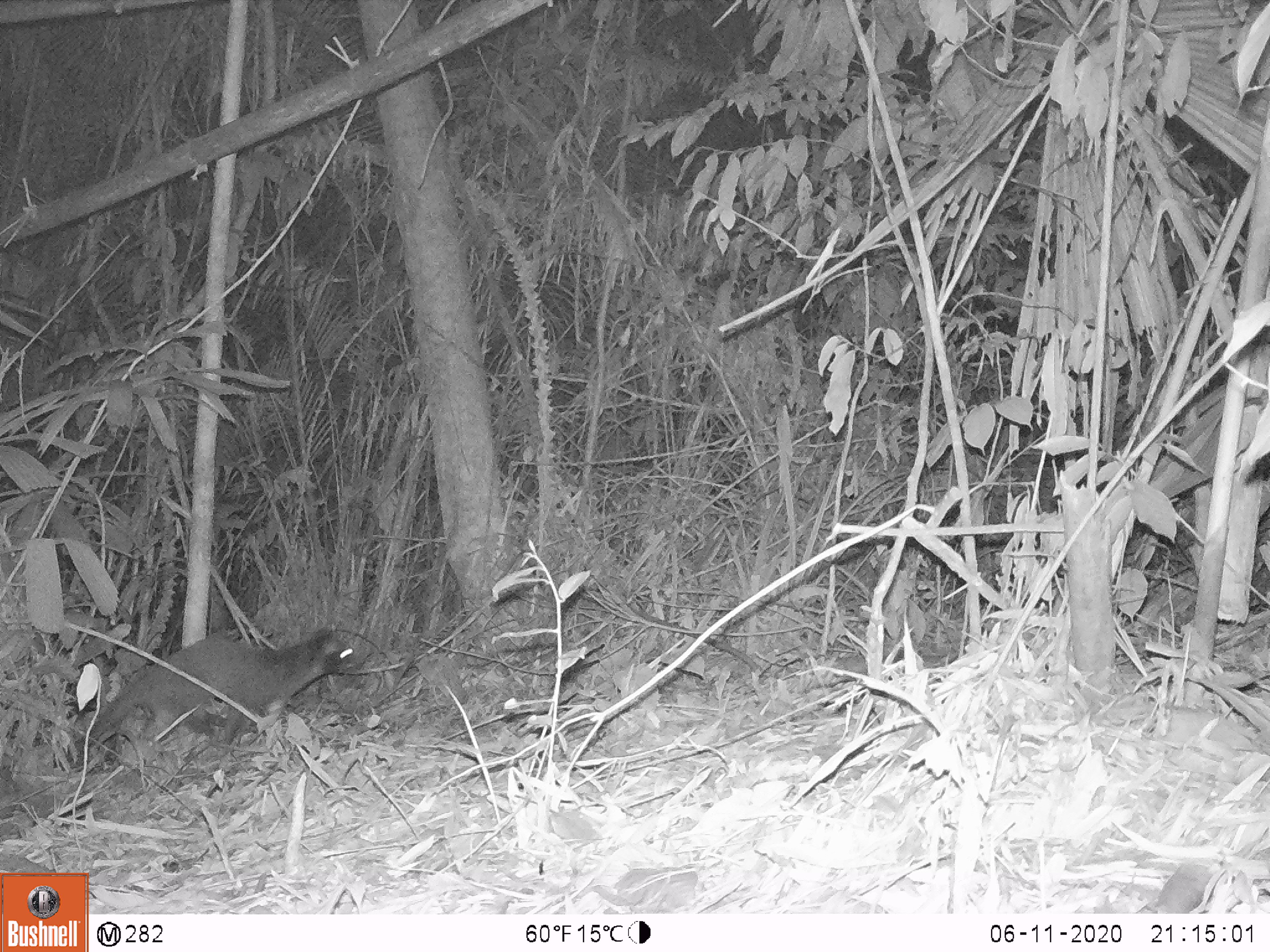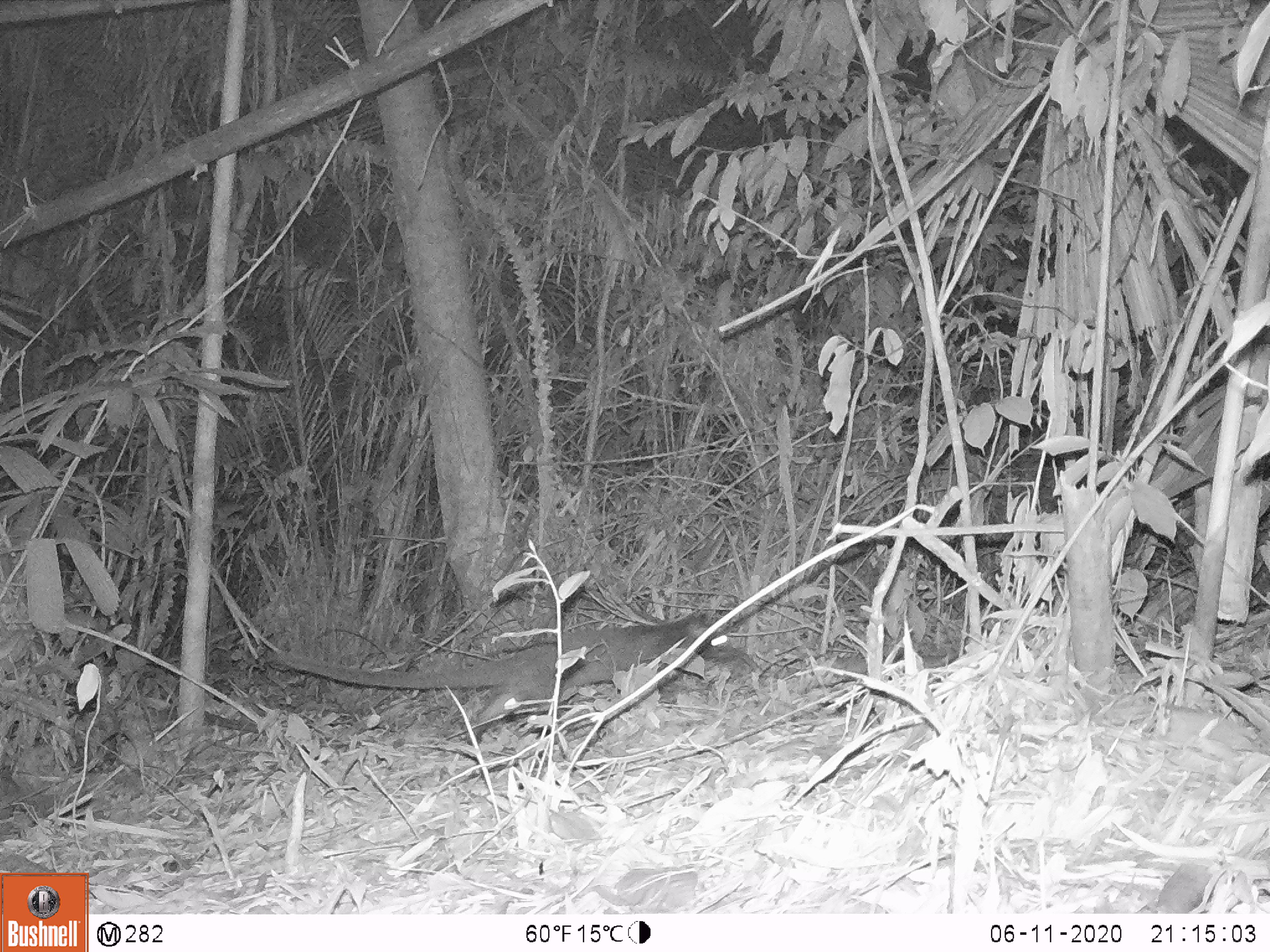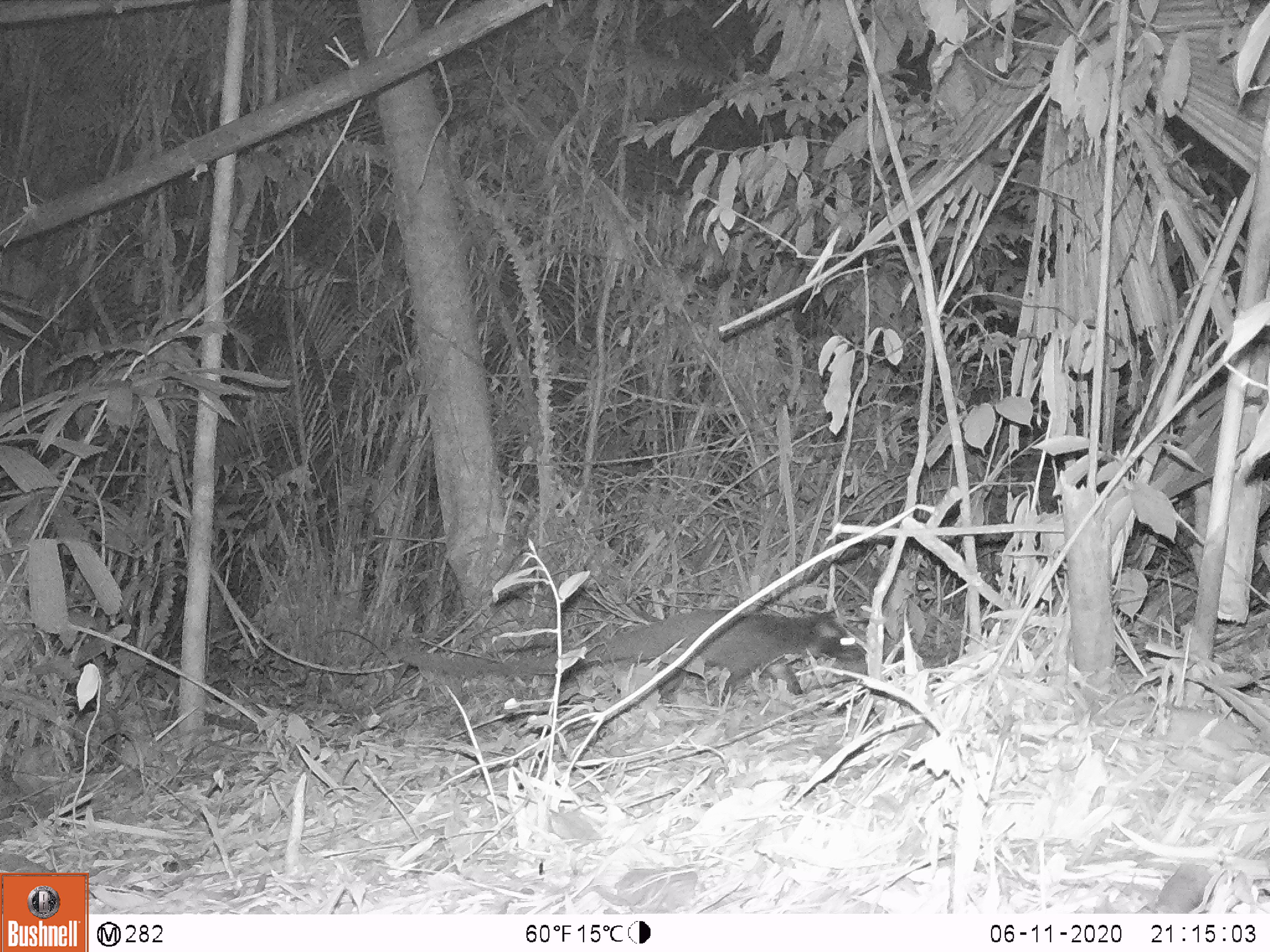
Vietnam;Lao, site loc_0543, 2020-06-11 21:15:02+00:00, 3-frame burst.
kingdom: Animalia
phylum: Chordata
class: Mammalia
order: Carnivora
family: Viverridae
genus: Paguma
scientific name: Paguma larvata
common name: masked palm civet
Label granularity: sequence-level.